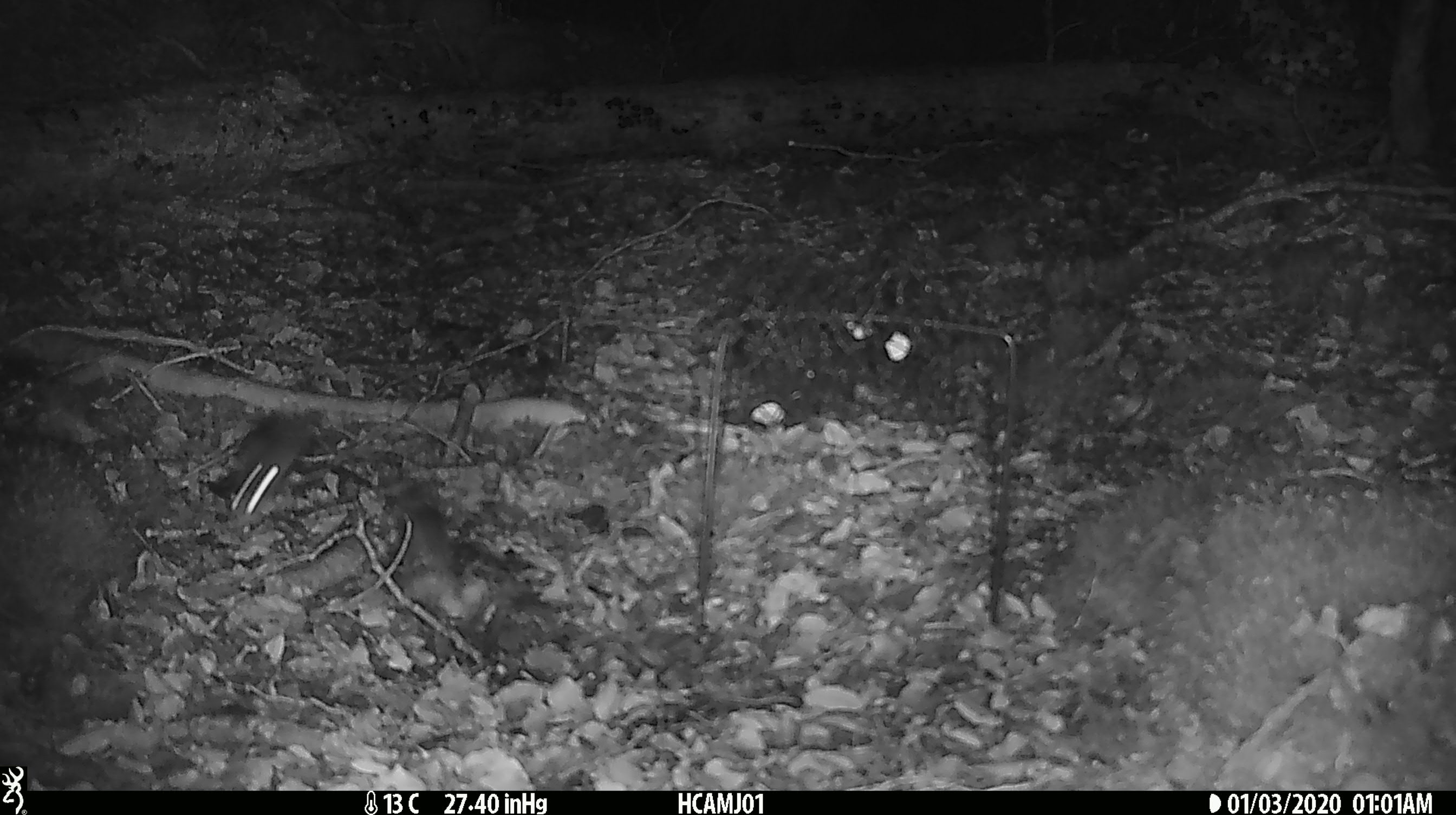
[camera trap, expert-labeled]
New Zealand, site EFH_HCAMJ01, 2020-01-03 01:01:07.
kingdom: Animalia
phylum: Chordata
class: Mammalia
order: Rodentia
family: Muridae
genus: Mus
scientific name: Mus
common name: mouse